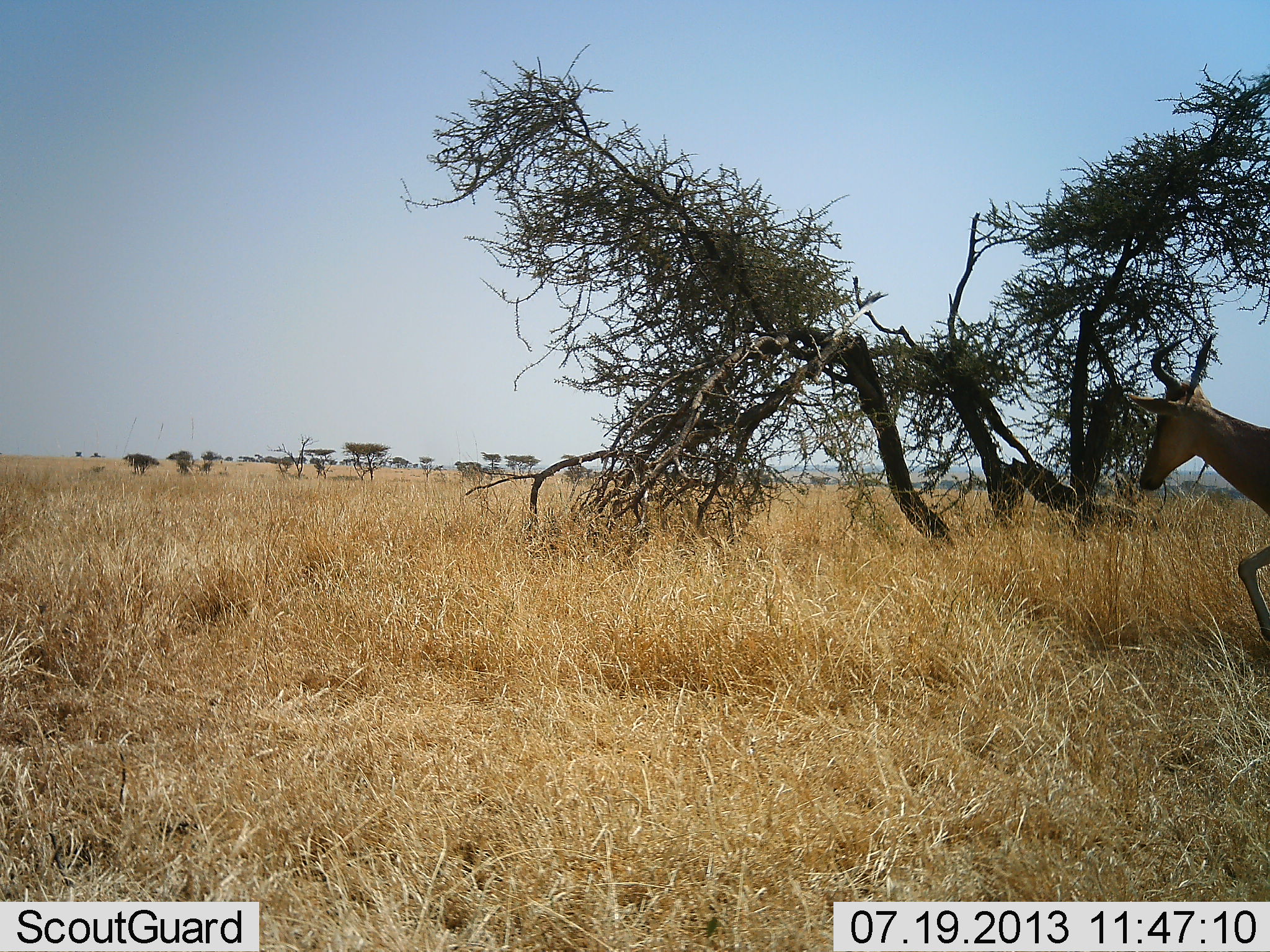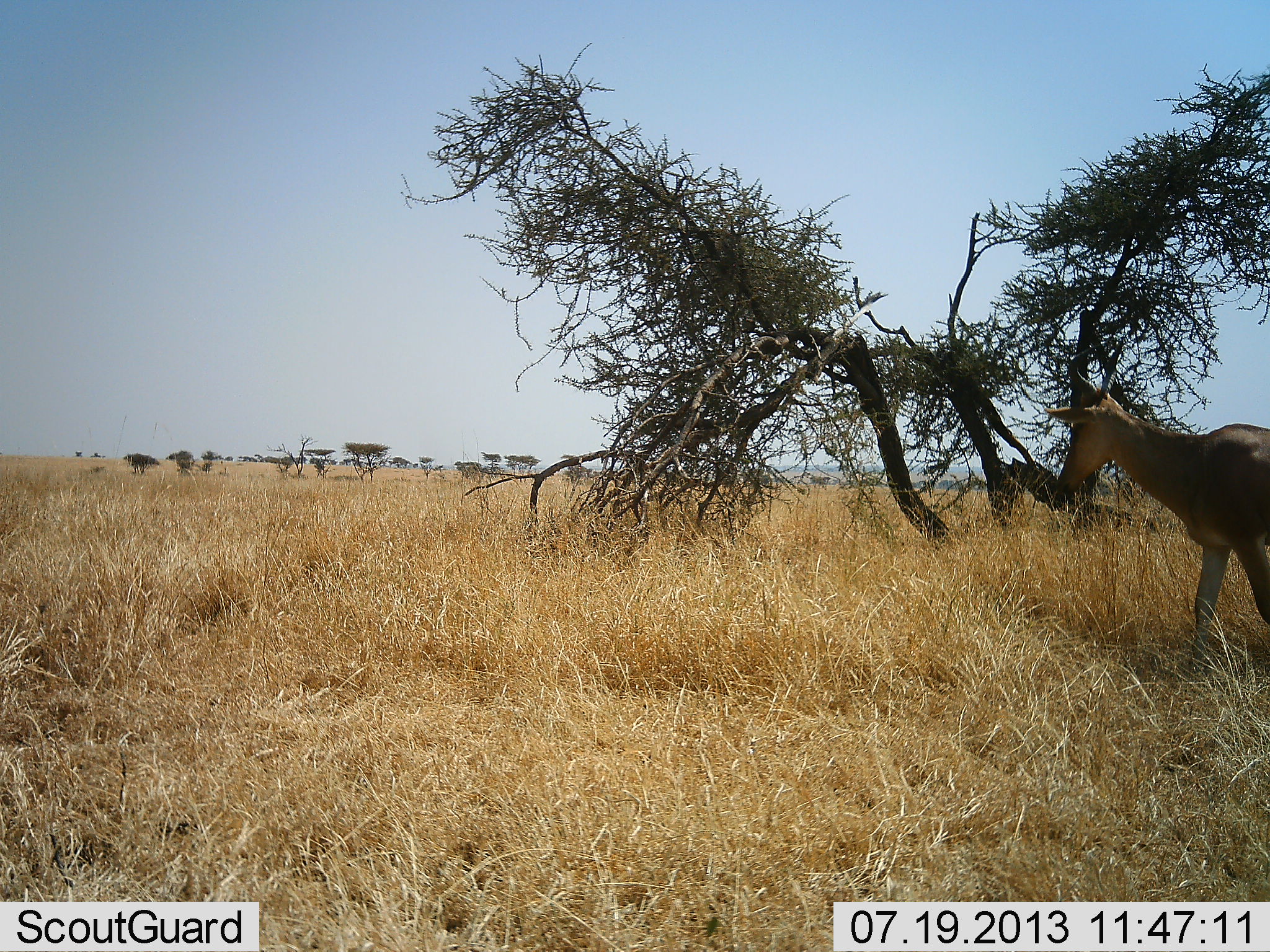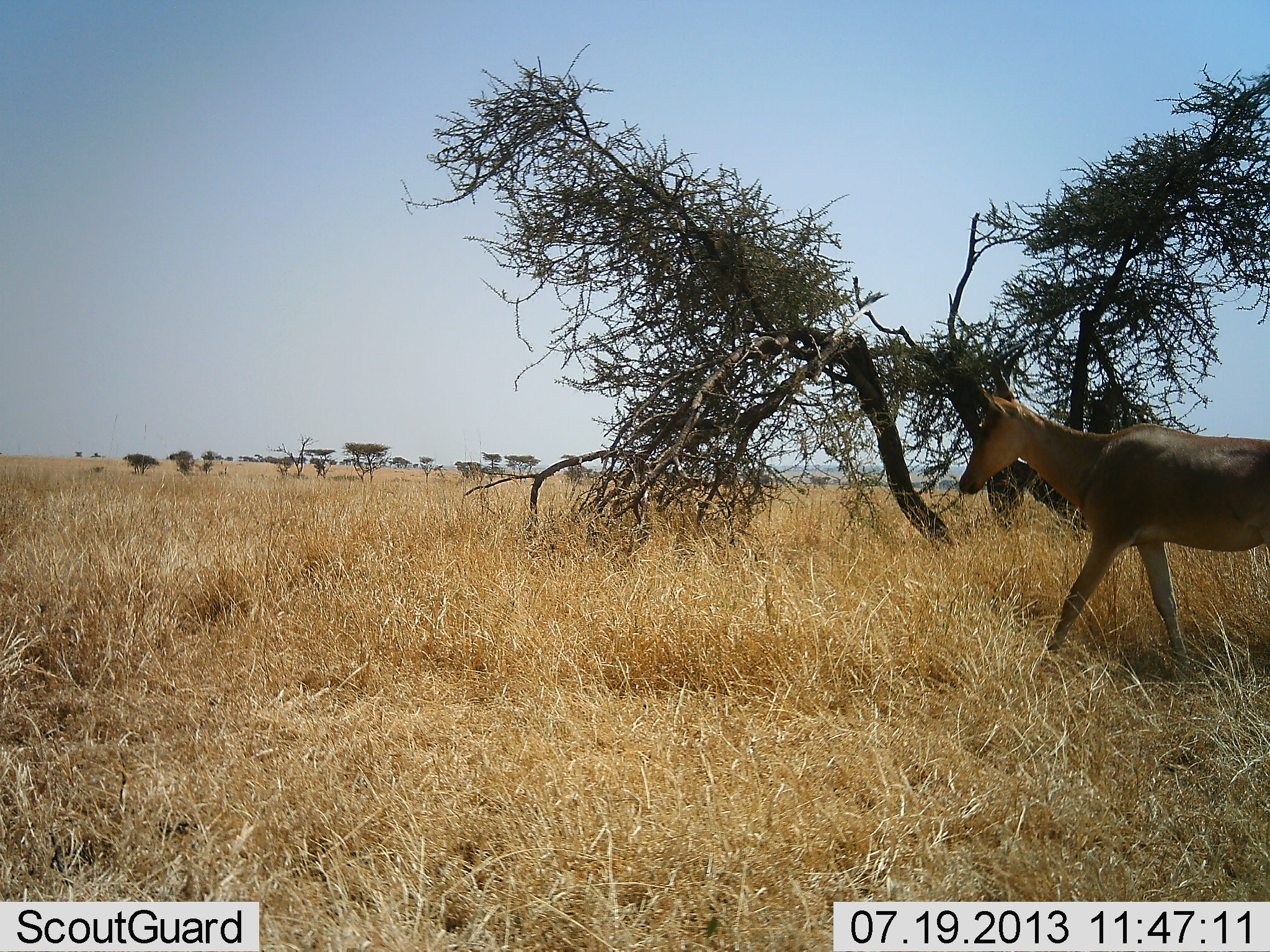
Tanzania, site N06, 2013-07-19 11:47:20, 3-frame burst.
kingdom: Animalia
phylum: Chordata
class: Mammalia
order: Artiodactyla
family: Bovidae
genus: Alcelaphus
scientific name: Alcelaphus buselaphus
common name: hartebeest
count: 1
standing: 0%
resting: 0%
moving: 100%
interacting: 0%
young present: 0%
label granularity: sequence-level